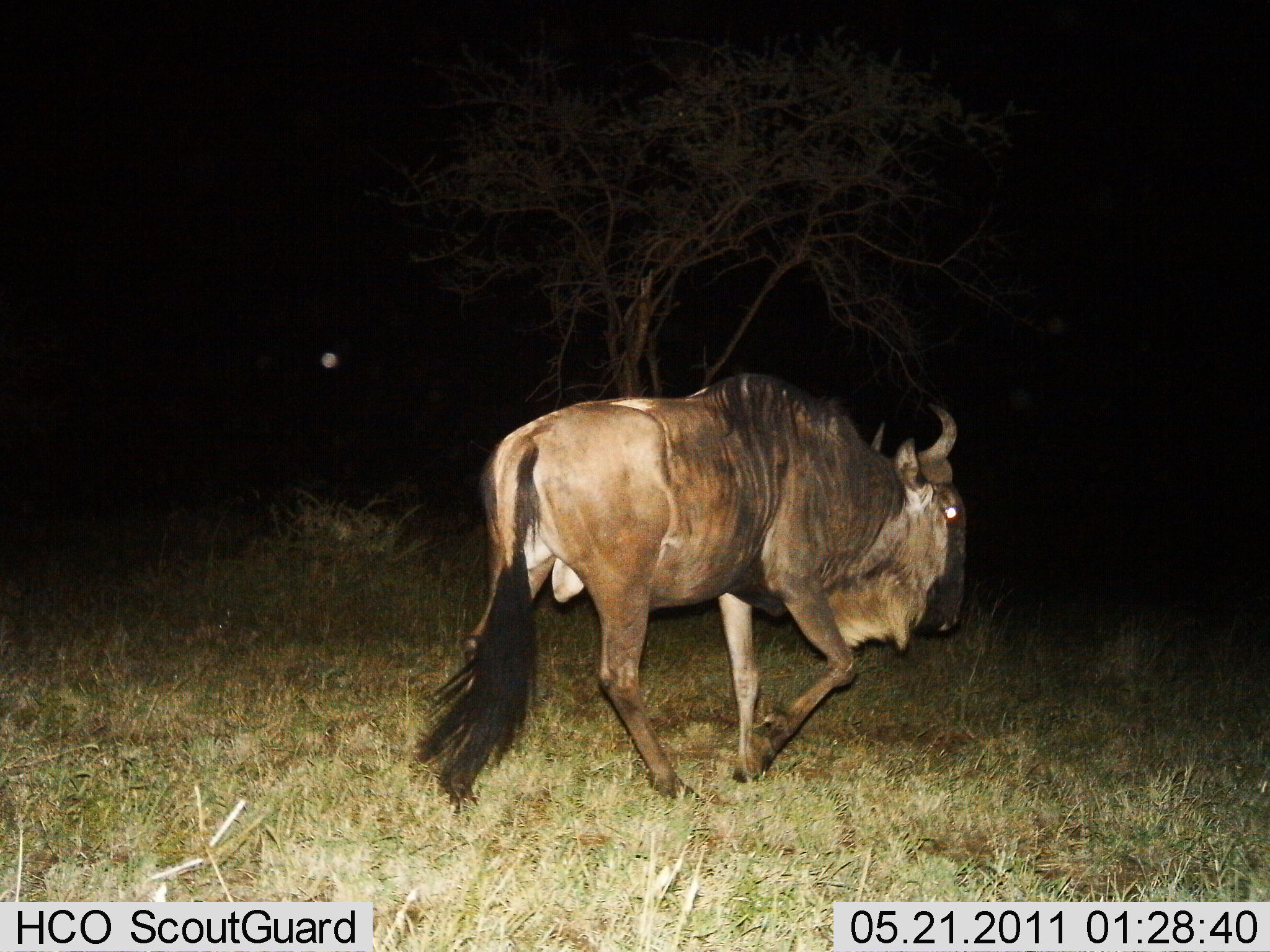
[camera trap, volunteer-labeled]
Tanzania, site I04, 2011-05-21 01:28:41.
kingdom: Animalia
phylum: Chordata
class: Mammalia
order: Artiodactyla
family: Bovidae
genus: Connochaetes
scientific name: Connochaetes taurinus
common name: blue wildebeest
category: wildebeest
Wildebeest (blue wildebeest) (Connochaetes taurinus), count 1. Behavior (volunteer vote fractions): standing 0%, resting 0%, moving 100%, interacting 0%. Young present (vote fraction): 0%. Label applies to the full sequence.